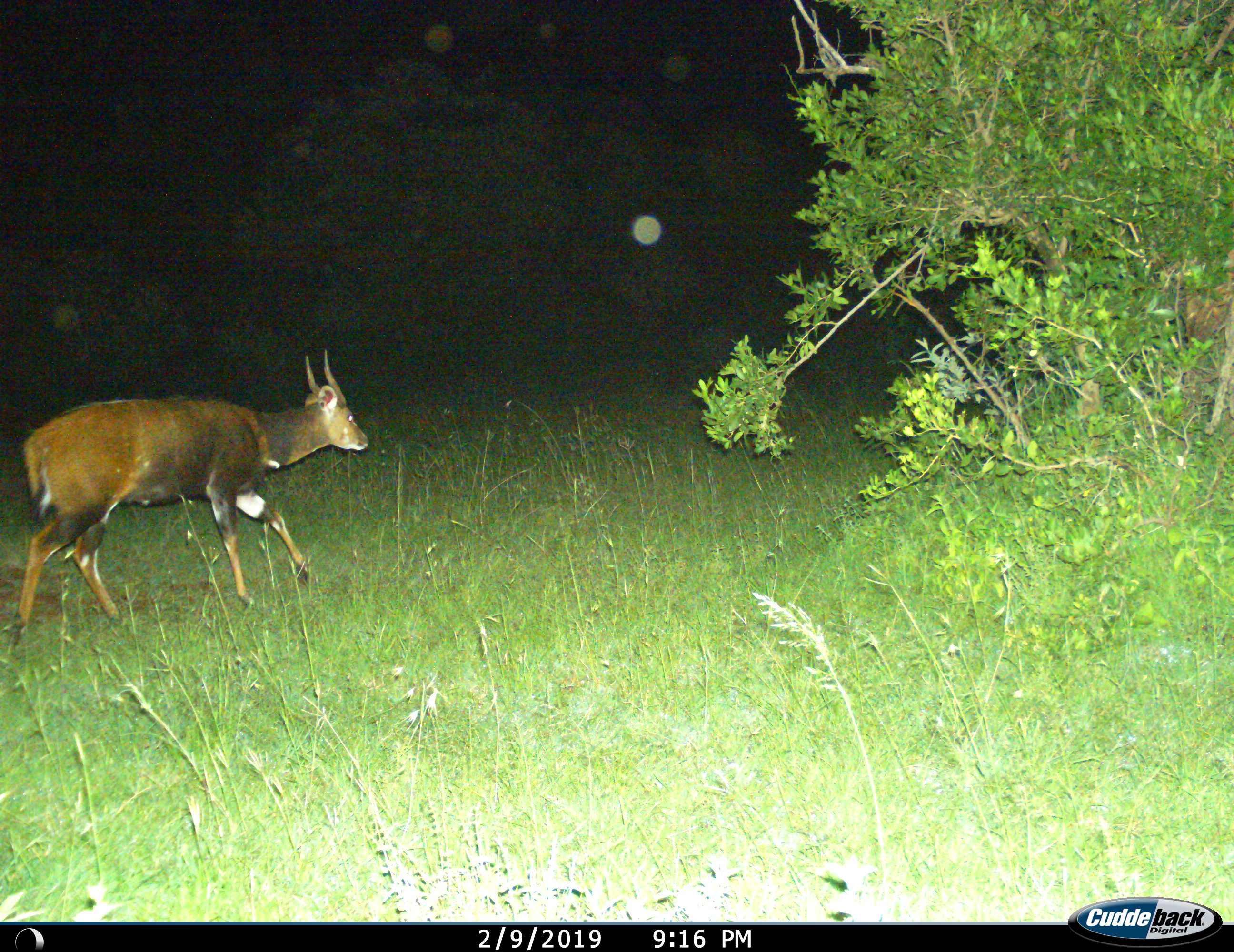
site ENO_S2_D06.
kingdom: Animalia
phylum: Chordata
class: Mammalia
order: Artiodactyla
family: Bovidae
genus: Tragelaphus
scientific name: Tragelaphus scriptus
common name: bushbuck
Bushbuck (Tragelaphus scriptus), count 1. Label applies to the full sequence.